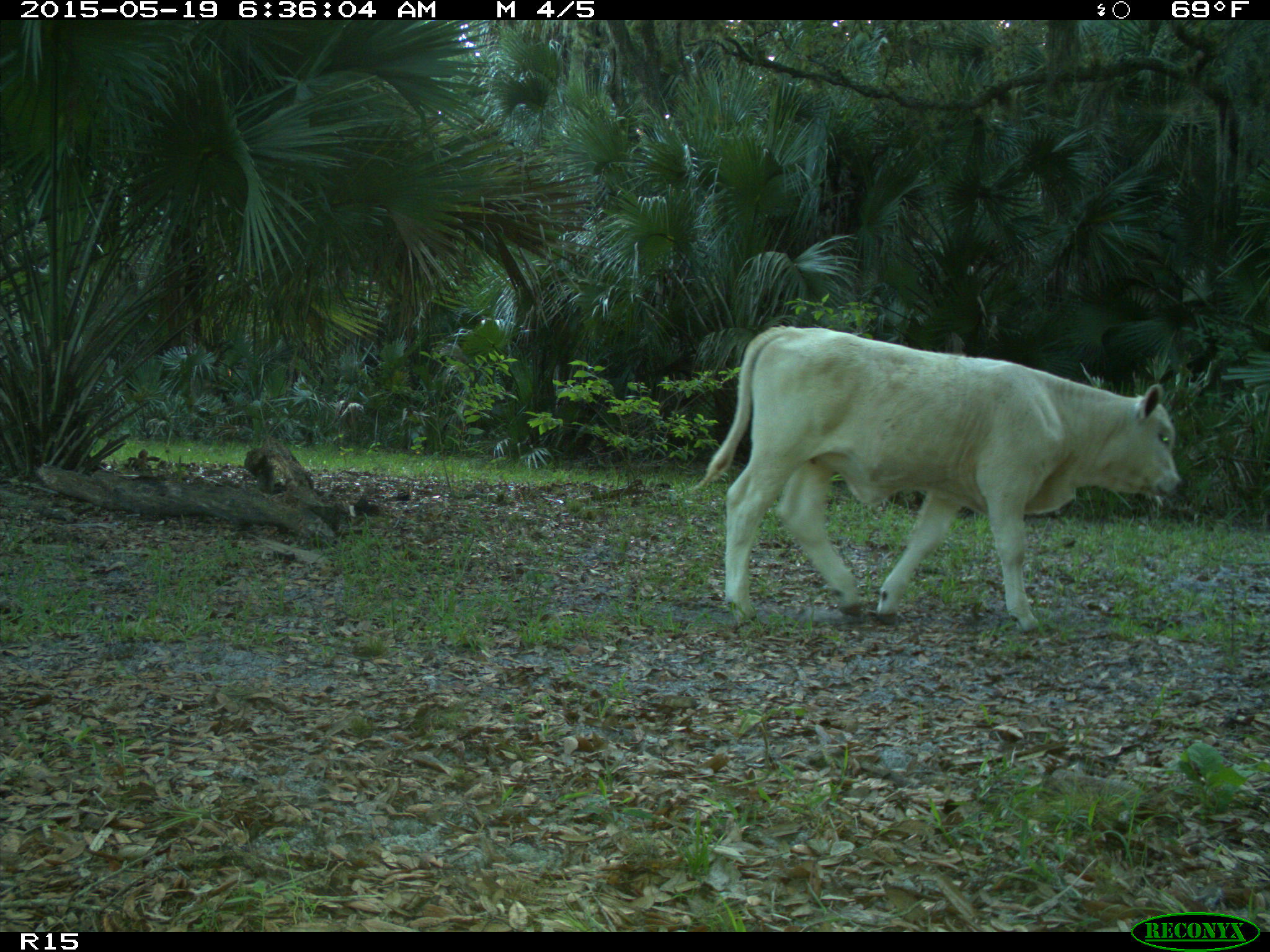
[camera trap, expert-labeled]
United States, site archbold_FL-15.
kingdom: Animalia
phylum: Chordata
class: Mammalia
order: Artiodactyla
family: Bovidae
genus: Bos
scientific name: Bos taurus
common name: domestic cow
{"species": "Bos taurus (domestic cow)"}